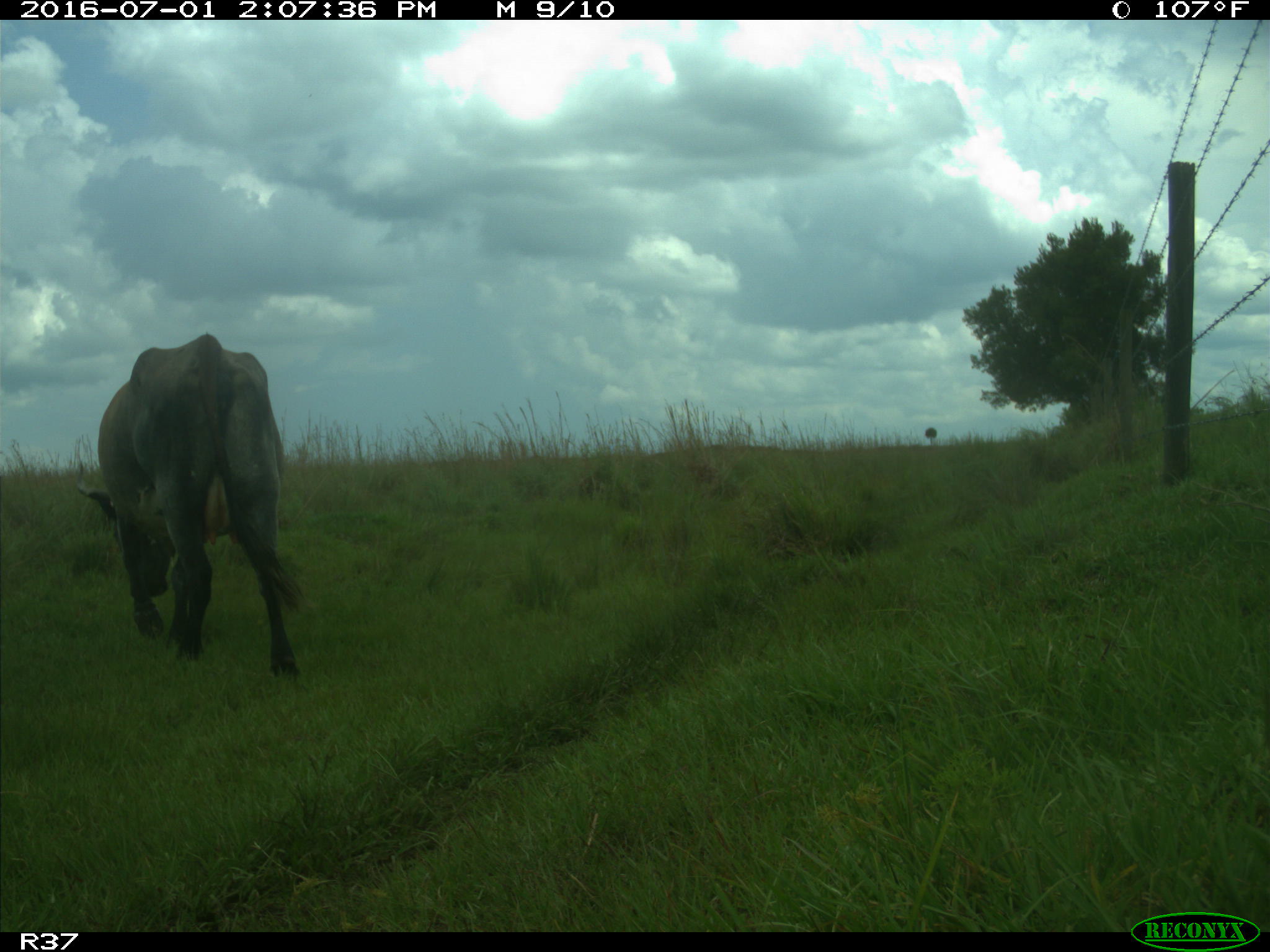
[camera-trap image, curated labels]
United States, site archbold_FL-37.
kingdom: Animalia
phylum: Chordata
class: Mammalia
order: Artiodactyla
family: Bovidae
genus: Bos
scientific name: Bos taurus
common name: domestic cow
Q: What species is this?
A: Bos taurus (domestic cow).